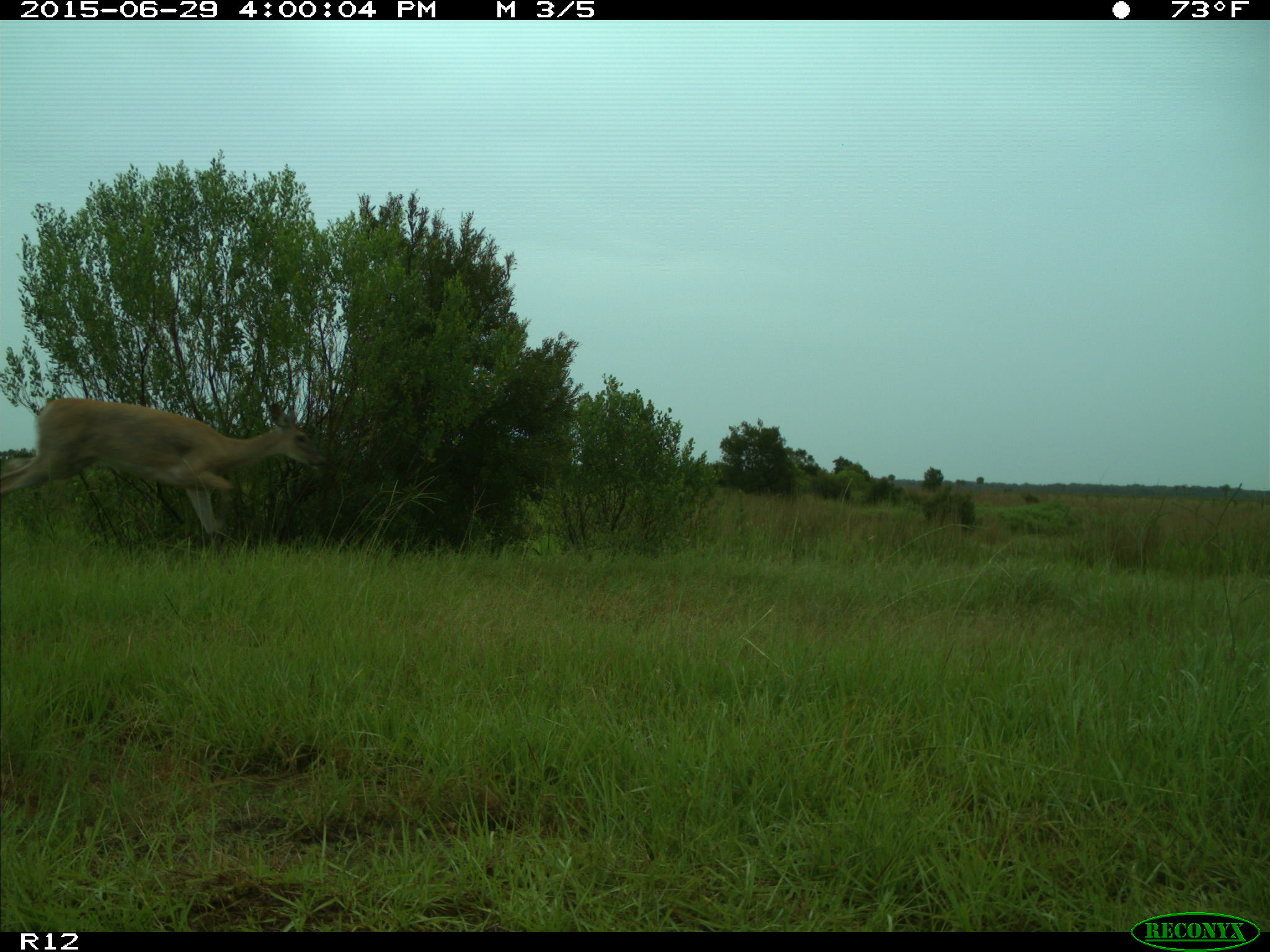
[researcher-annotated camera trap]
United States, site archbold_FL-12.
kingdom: Animalia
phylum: Chordata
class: Mammalia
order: Artiodactyla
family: Cervidae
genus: Odocoileus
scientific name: Odocoileus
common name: deer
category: unidentified deer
Unidentified deer (deer) (Odocoileus).